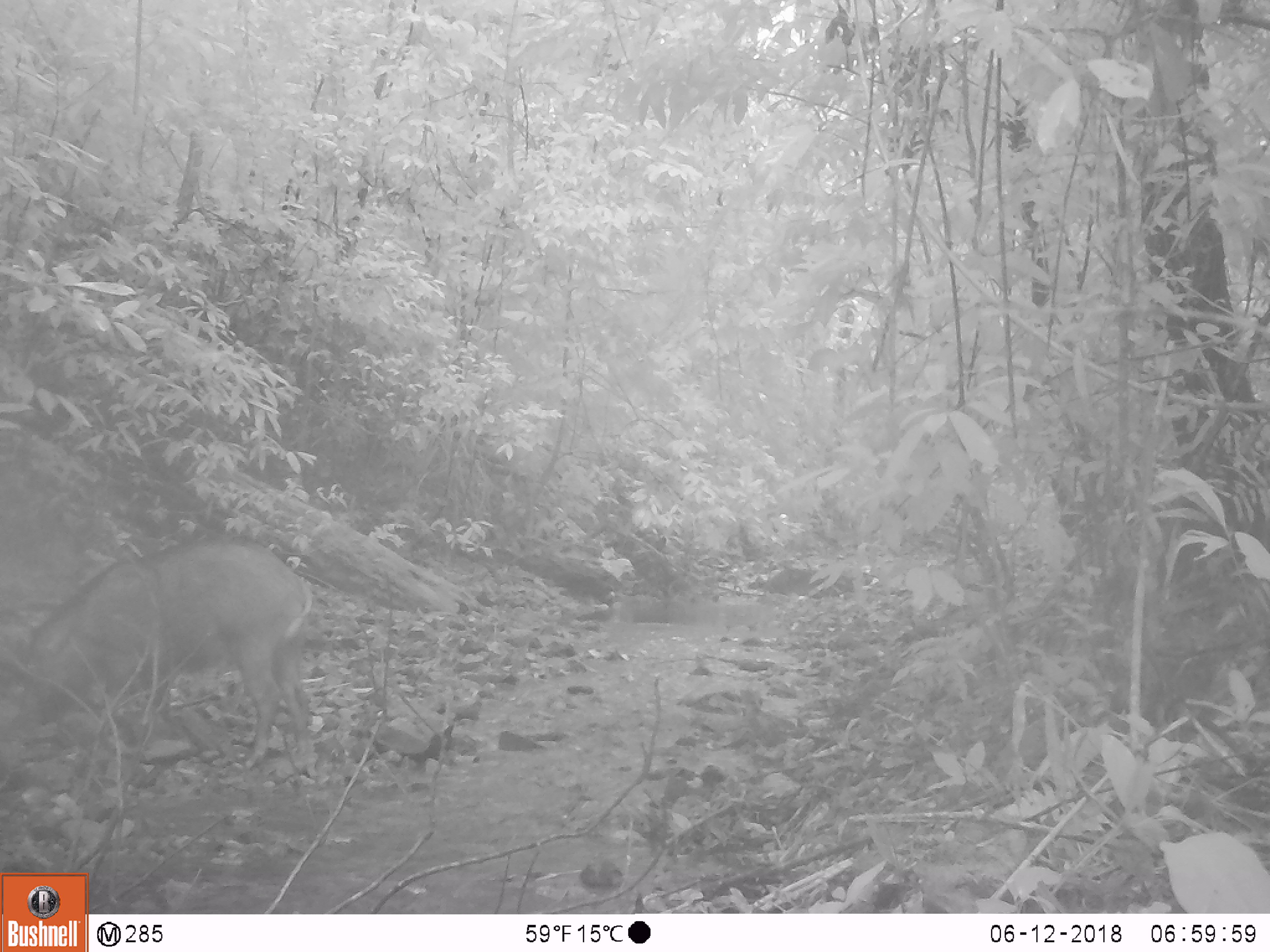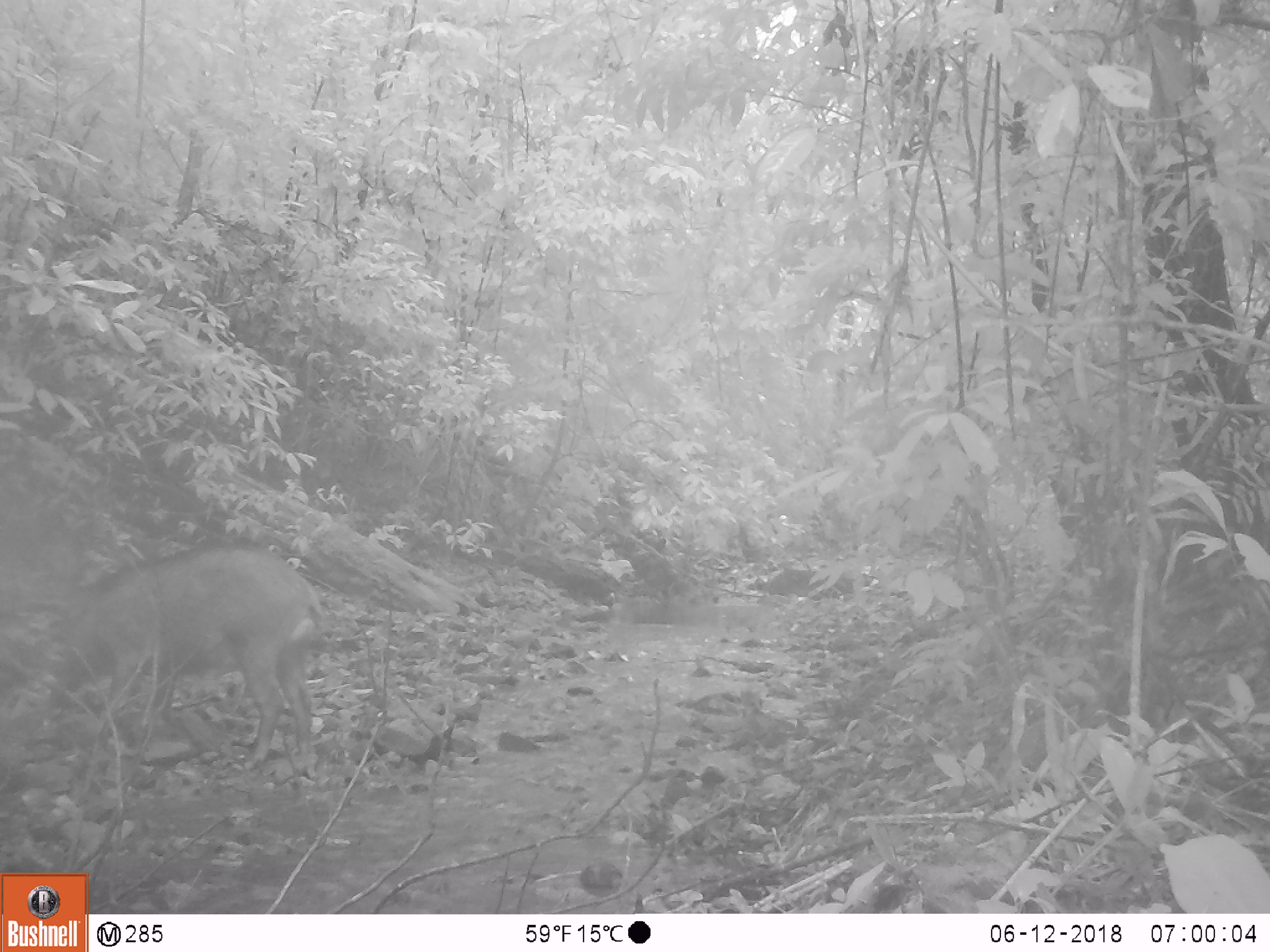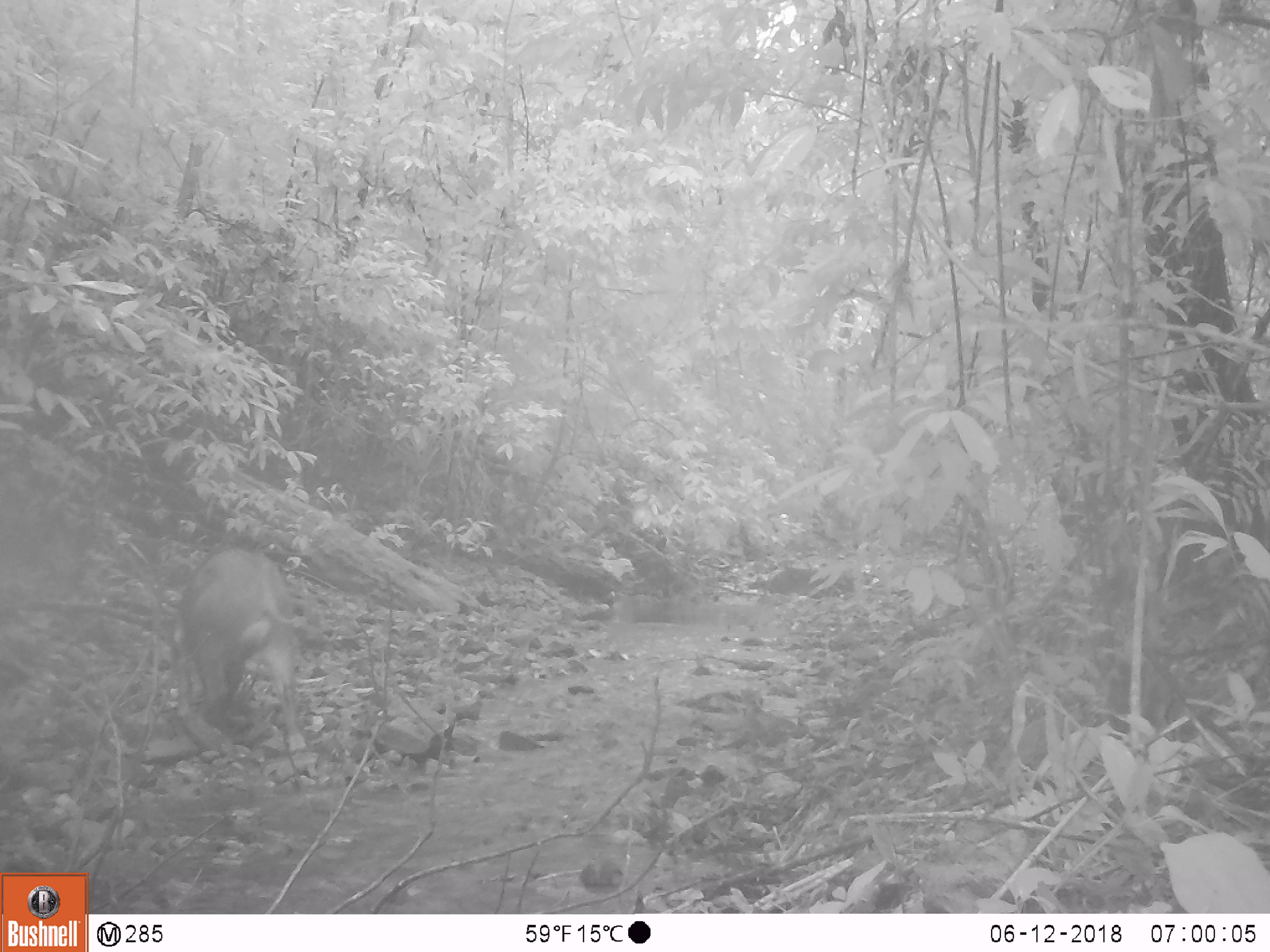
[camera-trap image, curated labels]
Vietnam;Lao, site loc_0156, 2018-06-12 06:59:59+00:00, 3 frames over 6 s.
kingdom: Animalia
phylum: Chordata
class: Mammalia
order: Artiodactyla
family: Suidae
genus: Sus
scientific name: Sus scrofa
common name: eurasian wild pig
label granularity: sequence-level